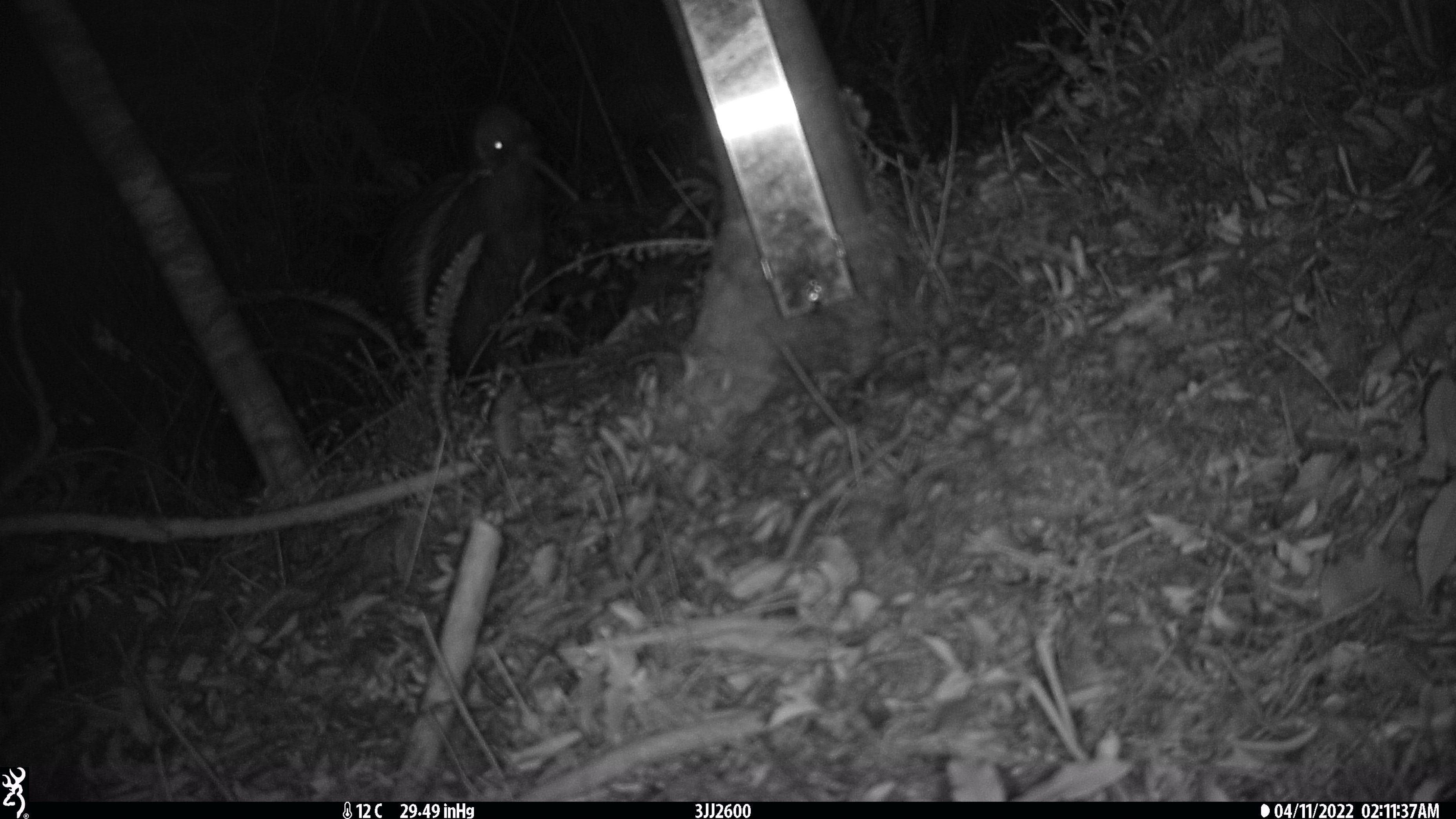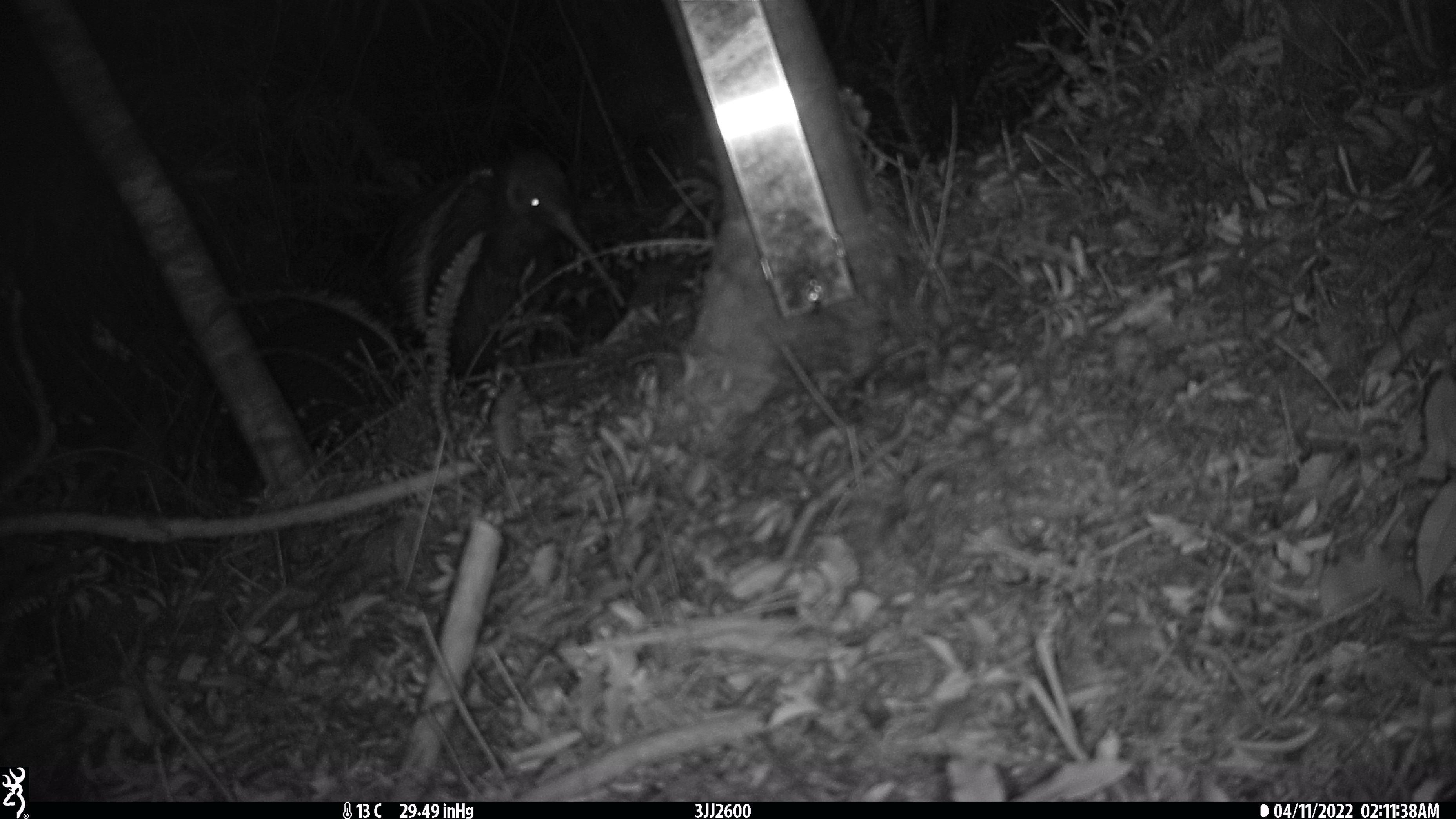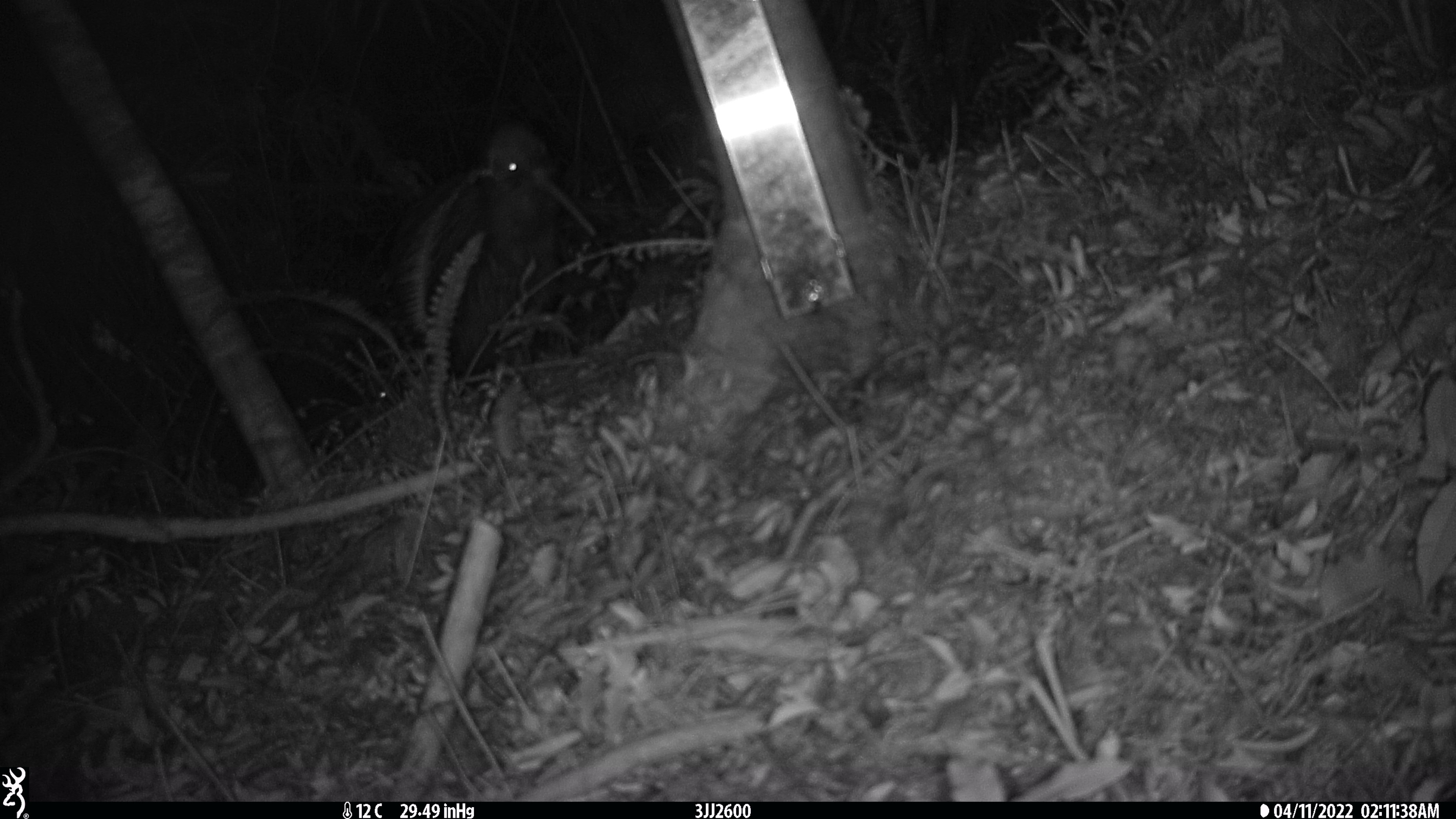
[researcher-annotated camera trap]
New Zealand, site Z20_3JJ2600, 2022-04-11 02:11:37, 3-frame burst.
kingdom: Animalia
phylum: Chordata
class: Aves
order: Apterygiformes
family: Apterygidae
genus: Apteryx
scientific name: Apteryx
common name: kiwi